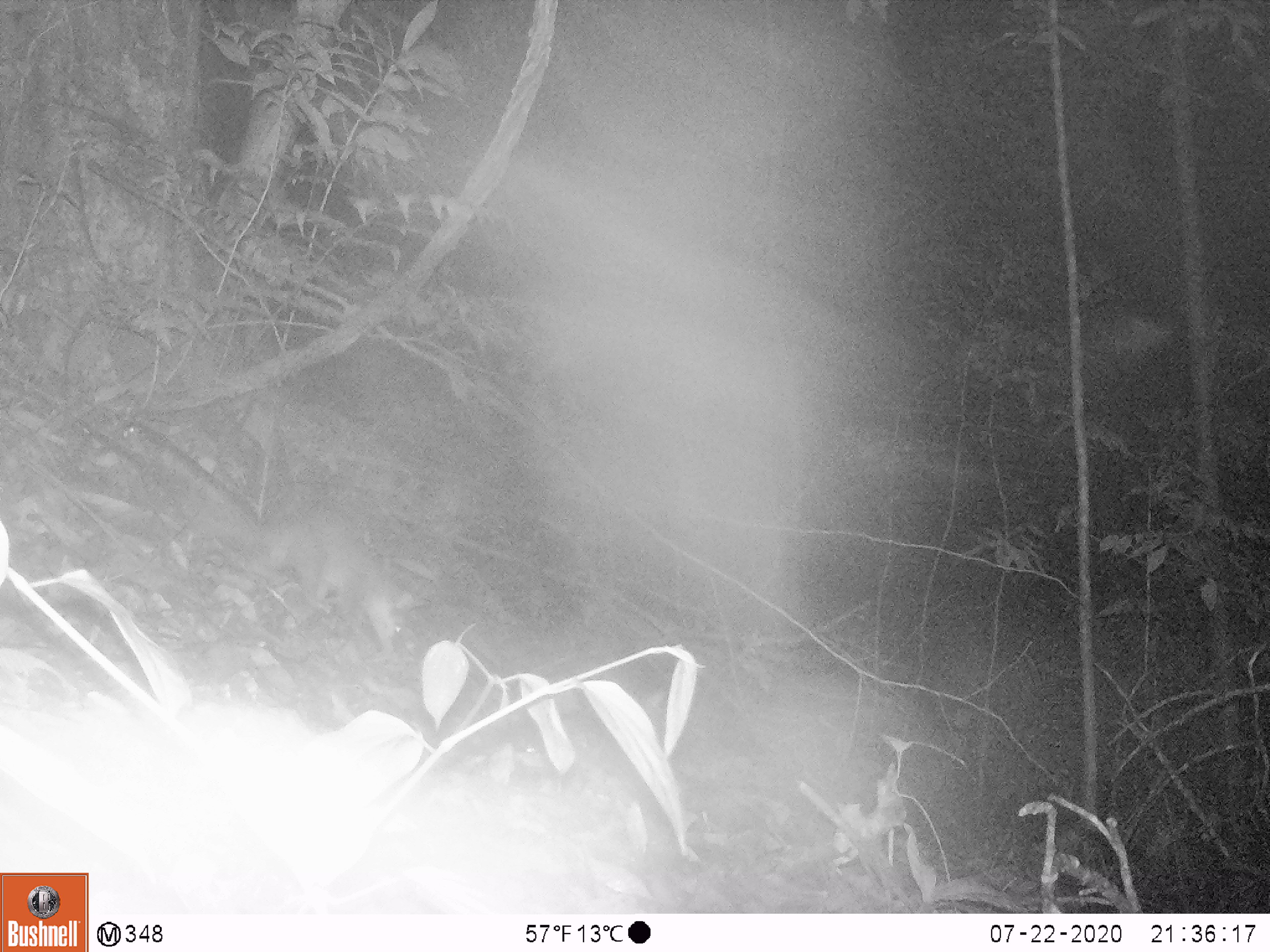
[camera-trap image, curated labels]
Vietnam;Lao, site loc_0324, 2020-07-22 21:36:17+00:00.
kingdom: Animalia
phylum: Chordata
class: Mammalia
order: Carnivora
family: Mustelidae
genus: Melogale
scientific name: Melogale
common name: ferret badger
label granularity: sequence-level